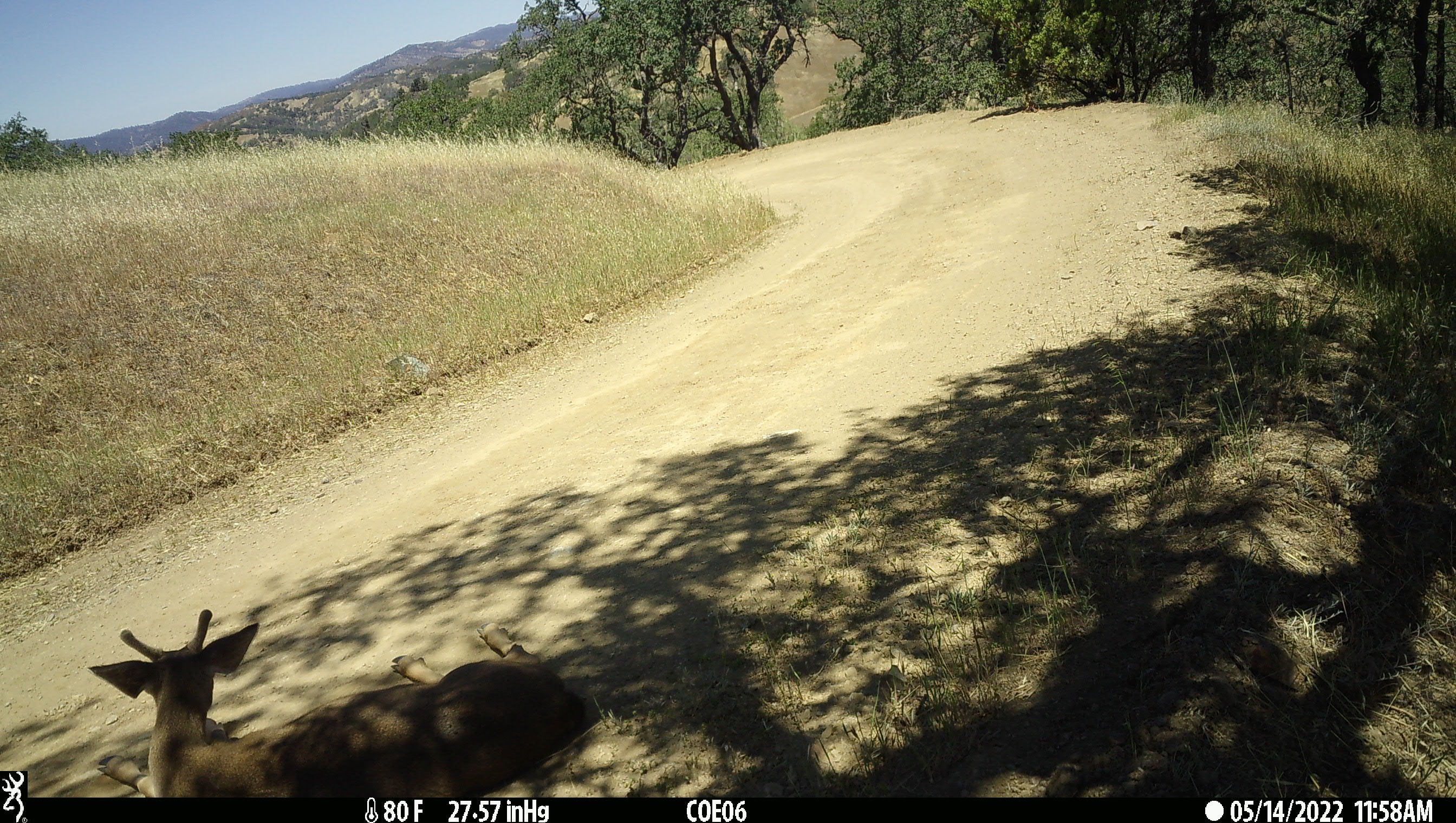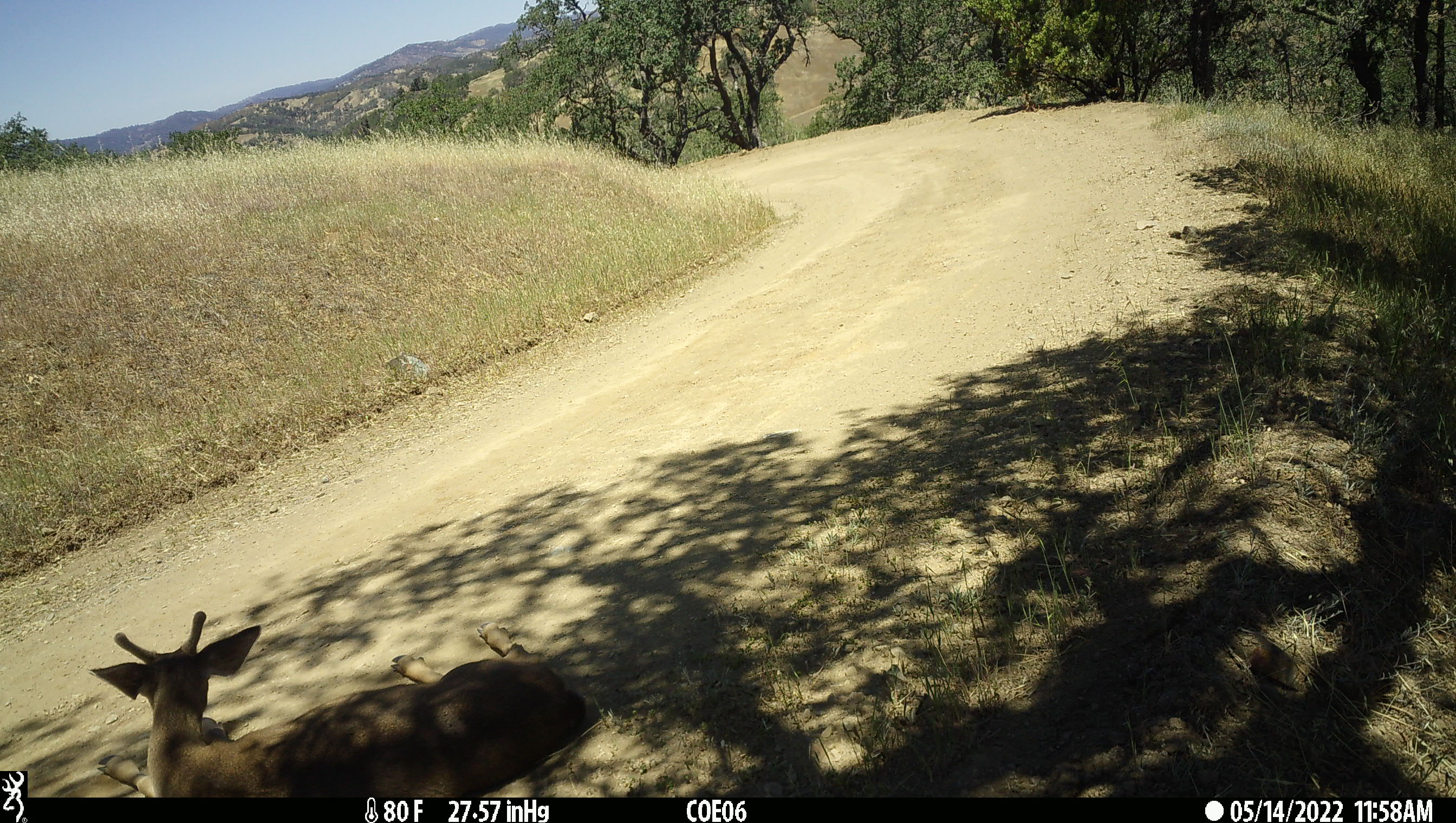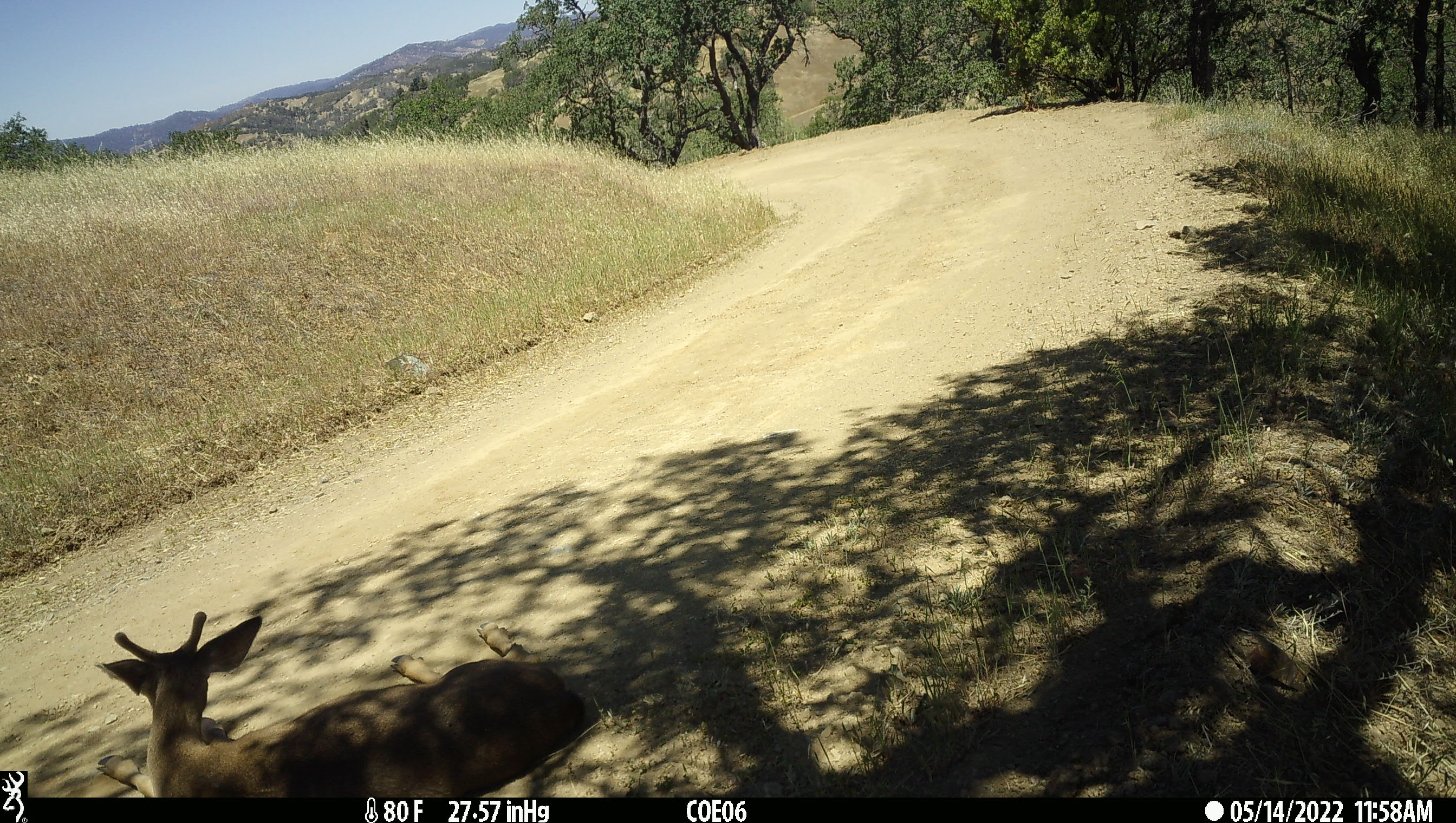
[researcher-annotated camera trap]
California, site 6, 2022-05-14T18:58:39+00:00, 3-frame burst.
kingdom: Animalia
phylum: Chordata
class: Mammalia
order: Artiodactyla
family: Cervidae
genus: Odocoileus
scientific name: Odocoileus hemionus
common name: mule deer